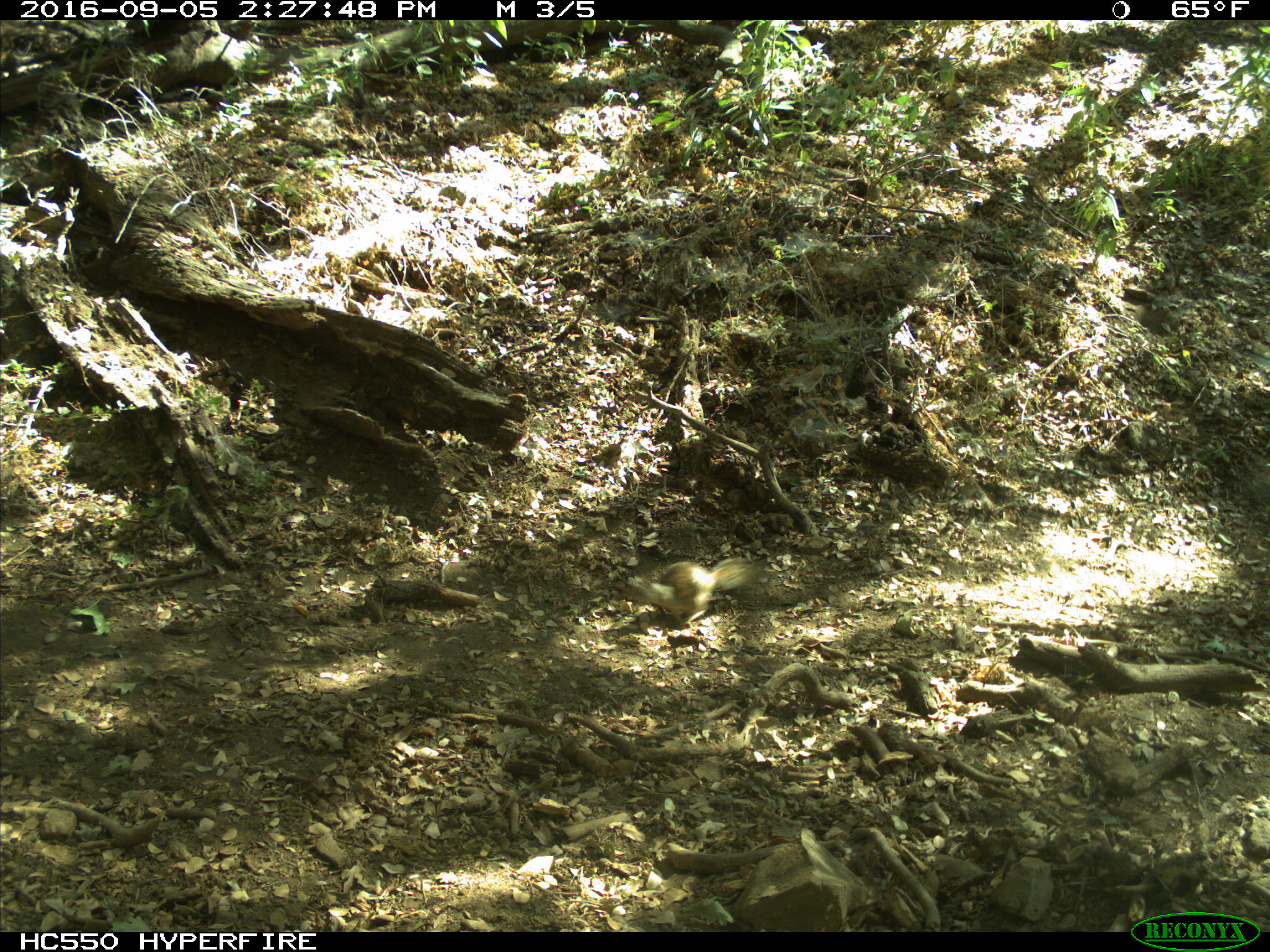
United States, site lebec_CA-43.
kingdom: Animalia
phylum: Chordata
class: Mammalia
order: Rodentia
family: Sciuridae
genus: Otospermophilus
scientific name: Otospermophilus beecheyi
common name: california ground squirrel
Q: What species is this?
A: Otospermophilus beecheyi (california ground squirrel).